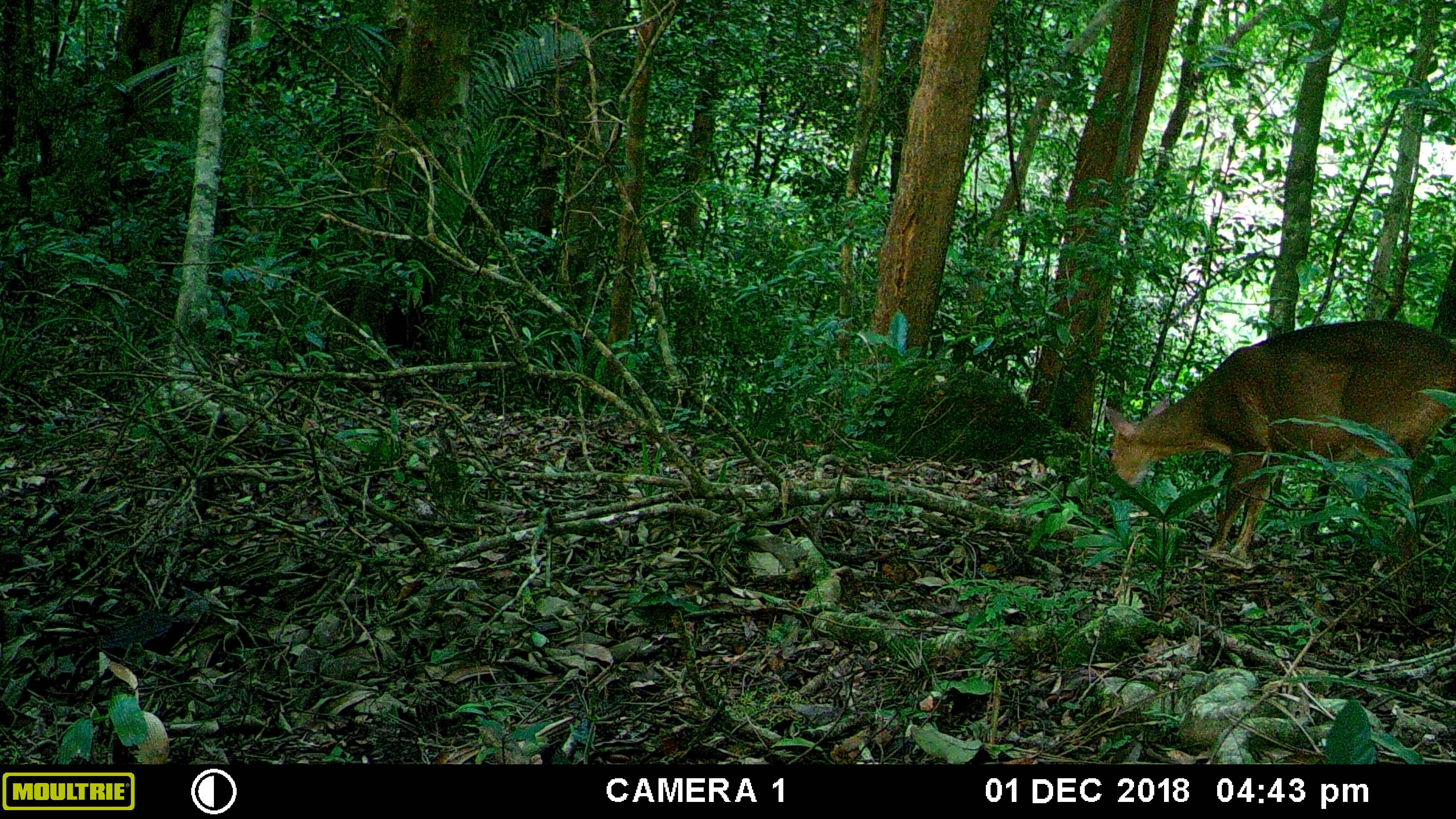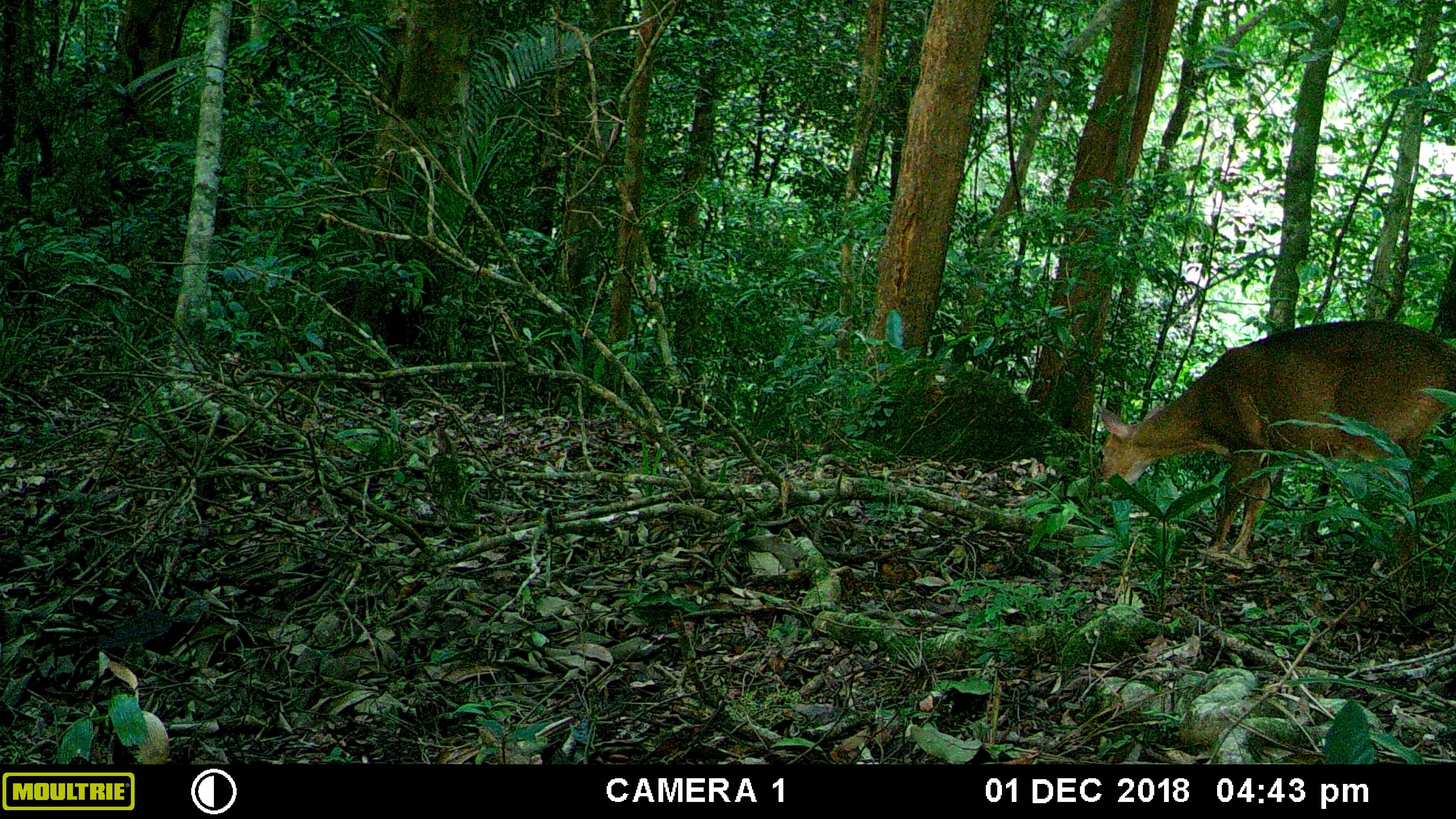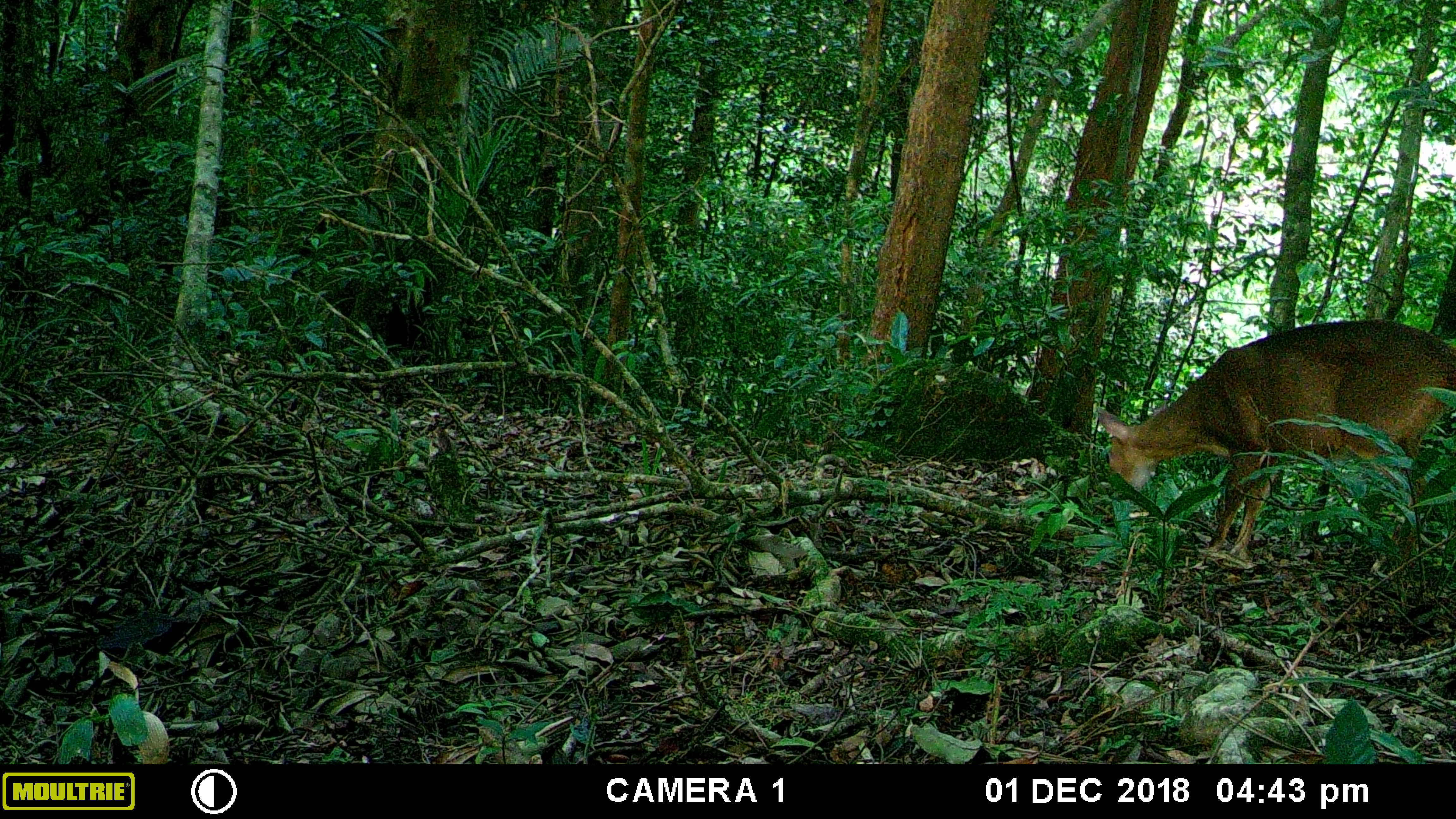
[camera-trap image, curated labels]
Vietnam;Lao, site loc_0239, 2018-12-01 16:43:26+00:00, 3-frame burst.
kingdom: Animalia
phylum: Chordata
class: Mammalia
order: Artiodactyla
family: Cervidae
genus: Muntiacus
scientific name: Muntiacus vuquangensis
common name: large-antlered muntjac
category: large antlered muntjac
Large antlered muntjac (large-antlered muntjac) (Muntiacus vuquangensis). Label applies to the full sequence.